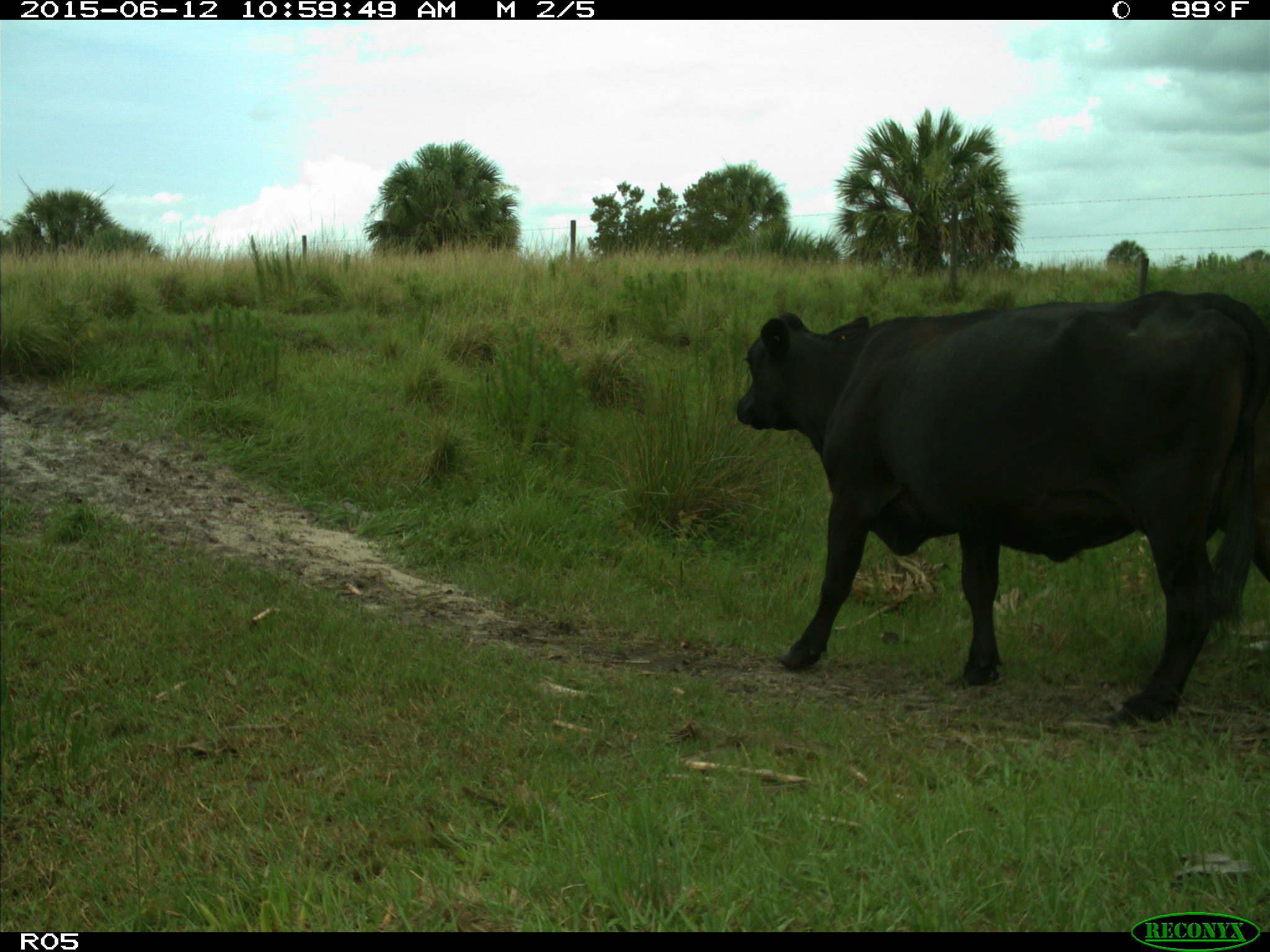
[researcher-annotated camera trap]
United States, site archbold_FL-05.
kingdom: Animalia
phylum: Chordata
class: Mammalia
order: Artiodactyla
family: Bovidae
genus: Bos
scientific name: Bos taurus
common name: domestic cow